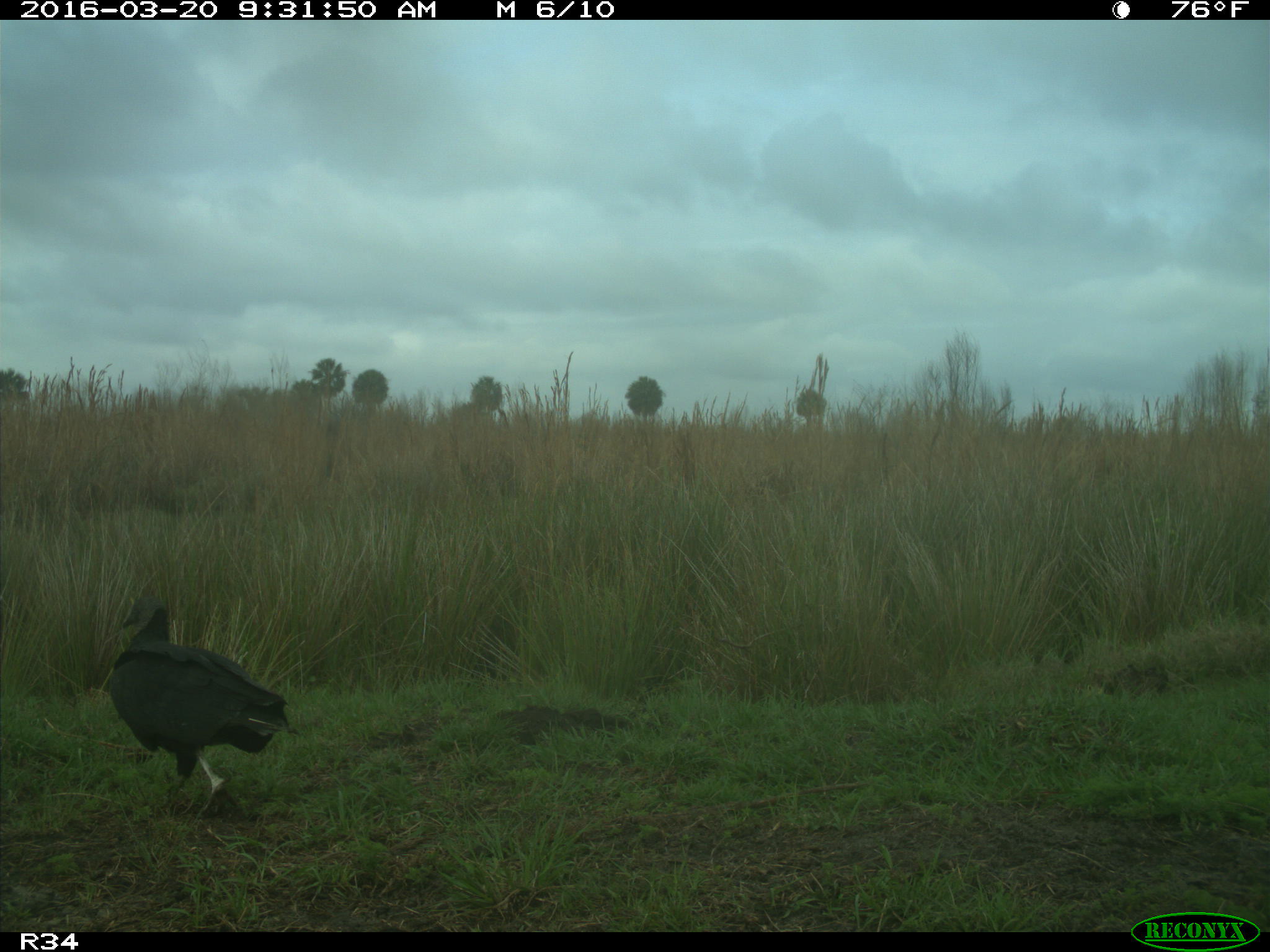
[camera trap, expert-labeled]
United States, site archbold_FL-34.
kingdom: Animalia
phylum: Chordata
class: Aves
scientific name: Aves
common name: birds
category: unidentified bird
Unidentified bird (birds) (Aves).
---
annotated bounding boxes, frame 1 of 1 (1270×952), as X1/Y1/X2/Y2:
animal: 109/593/300/819